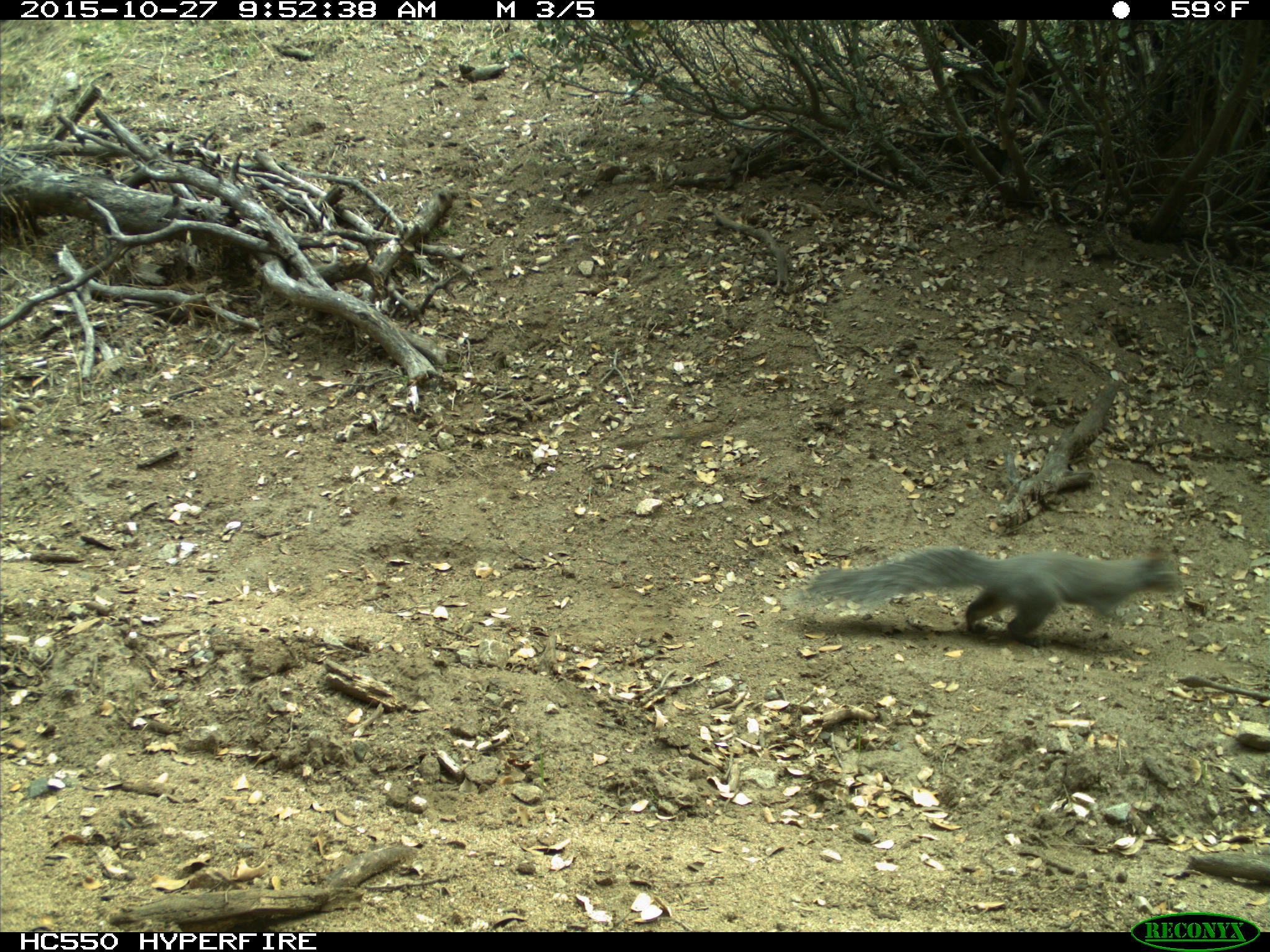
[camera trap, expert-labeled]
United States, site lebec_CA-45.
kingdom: Animalia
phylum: Chordata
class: Mammalia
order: Rodentia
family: Sciuridae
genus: Sciurus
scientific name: Sciurus carolinensis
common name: eastern gray squirrel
Sciurus carolinensis (eastern gray squirrel).